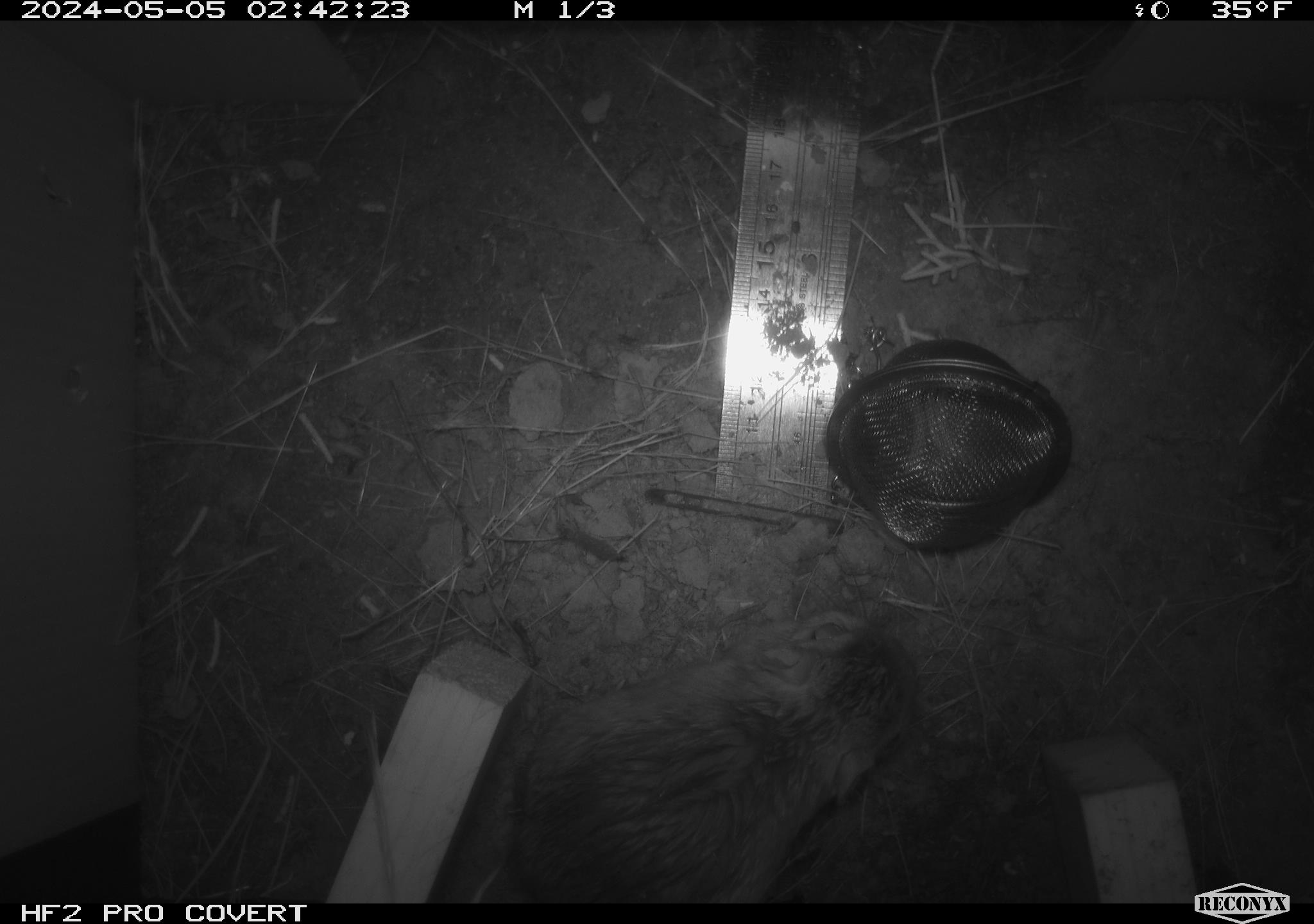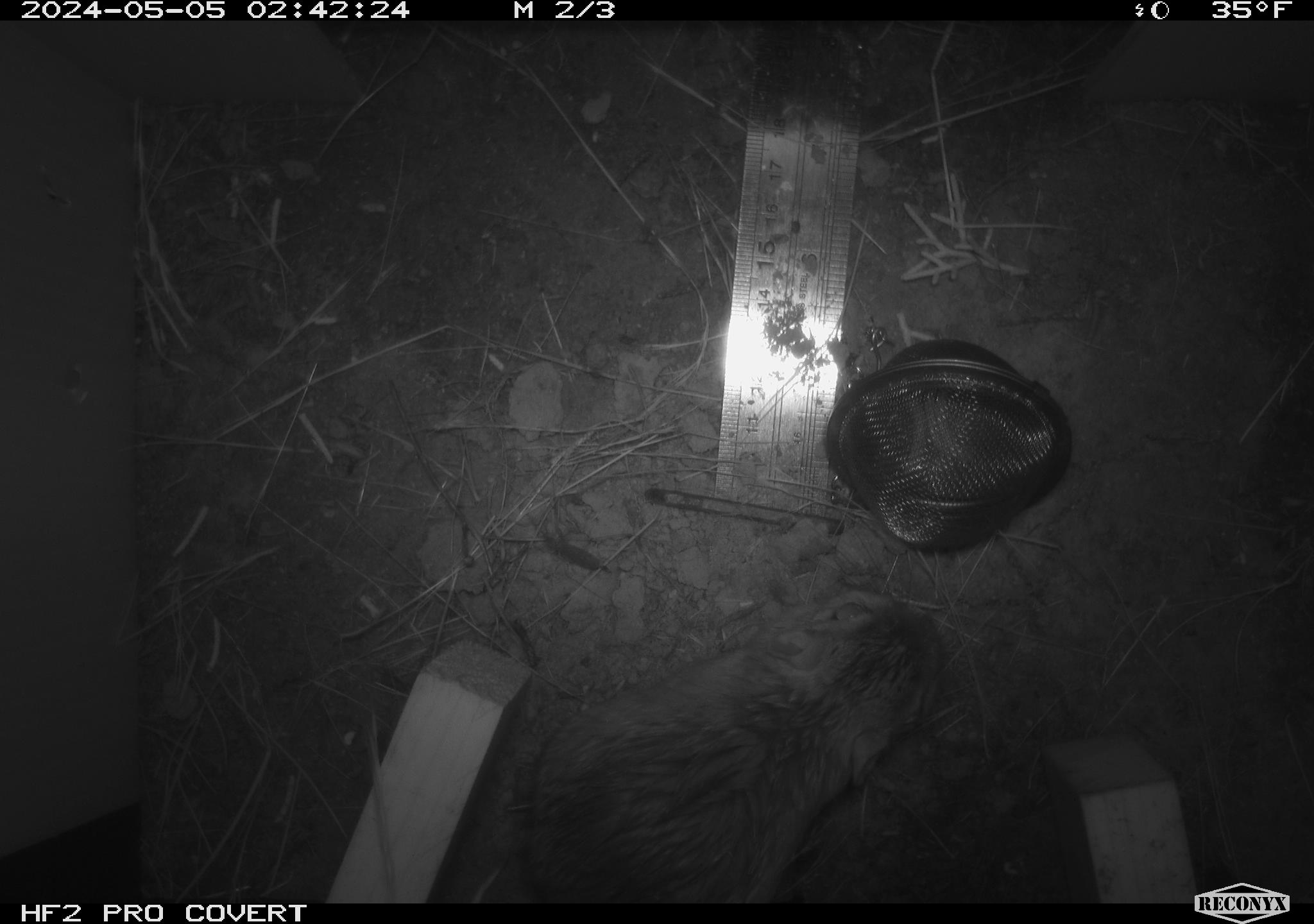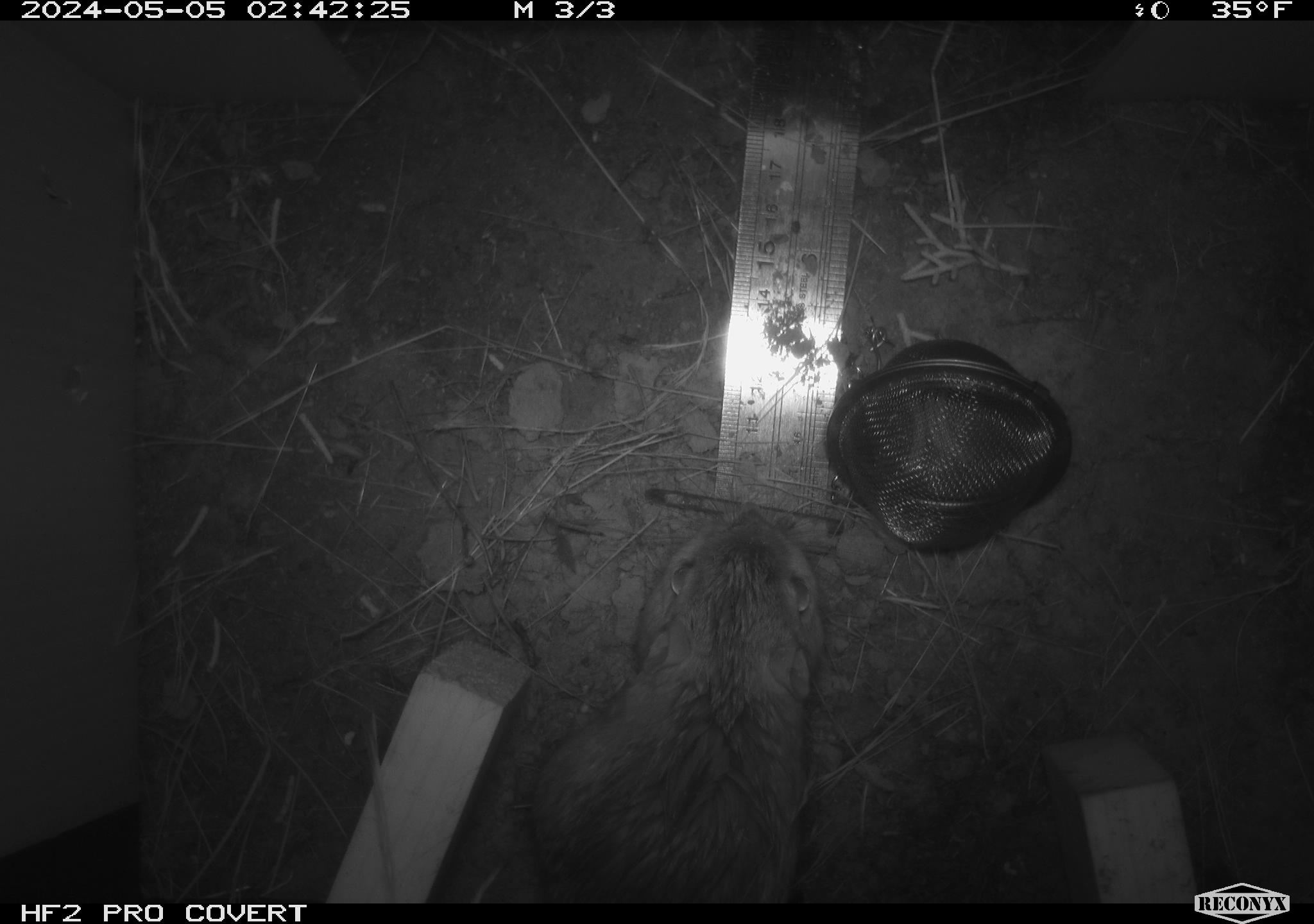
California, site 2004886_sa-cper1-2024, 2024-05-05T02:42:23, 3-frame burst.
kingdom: Animalia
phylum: Chordata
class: Mammalia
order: Rodentia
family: Heteromyidae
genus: Dipodomys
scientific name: Dipodomys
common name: kangaroo rats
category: dipodomys species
Dipodomys species (kangaroo rats) (Dipodomys).